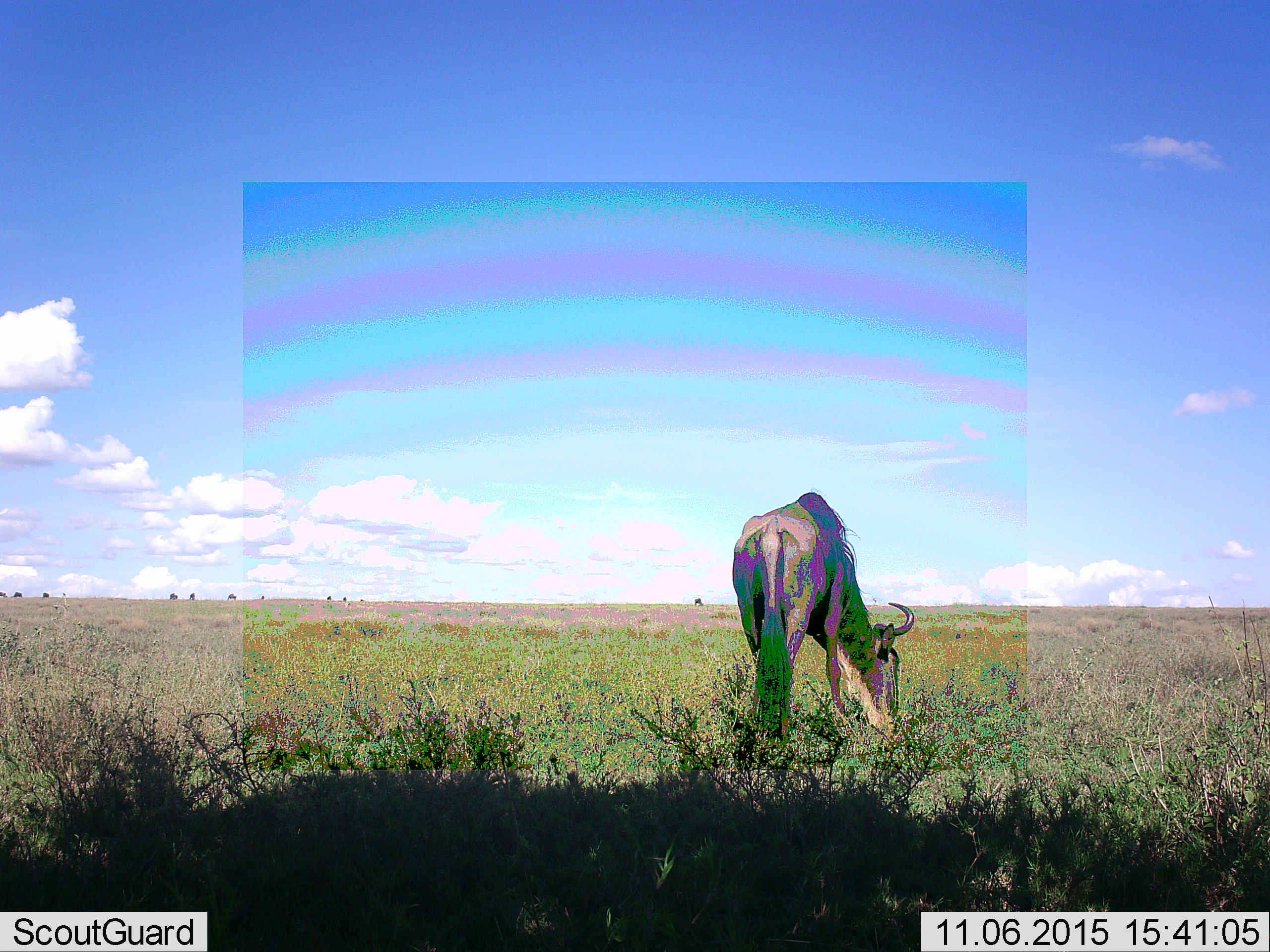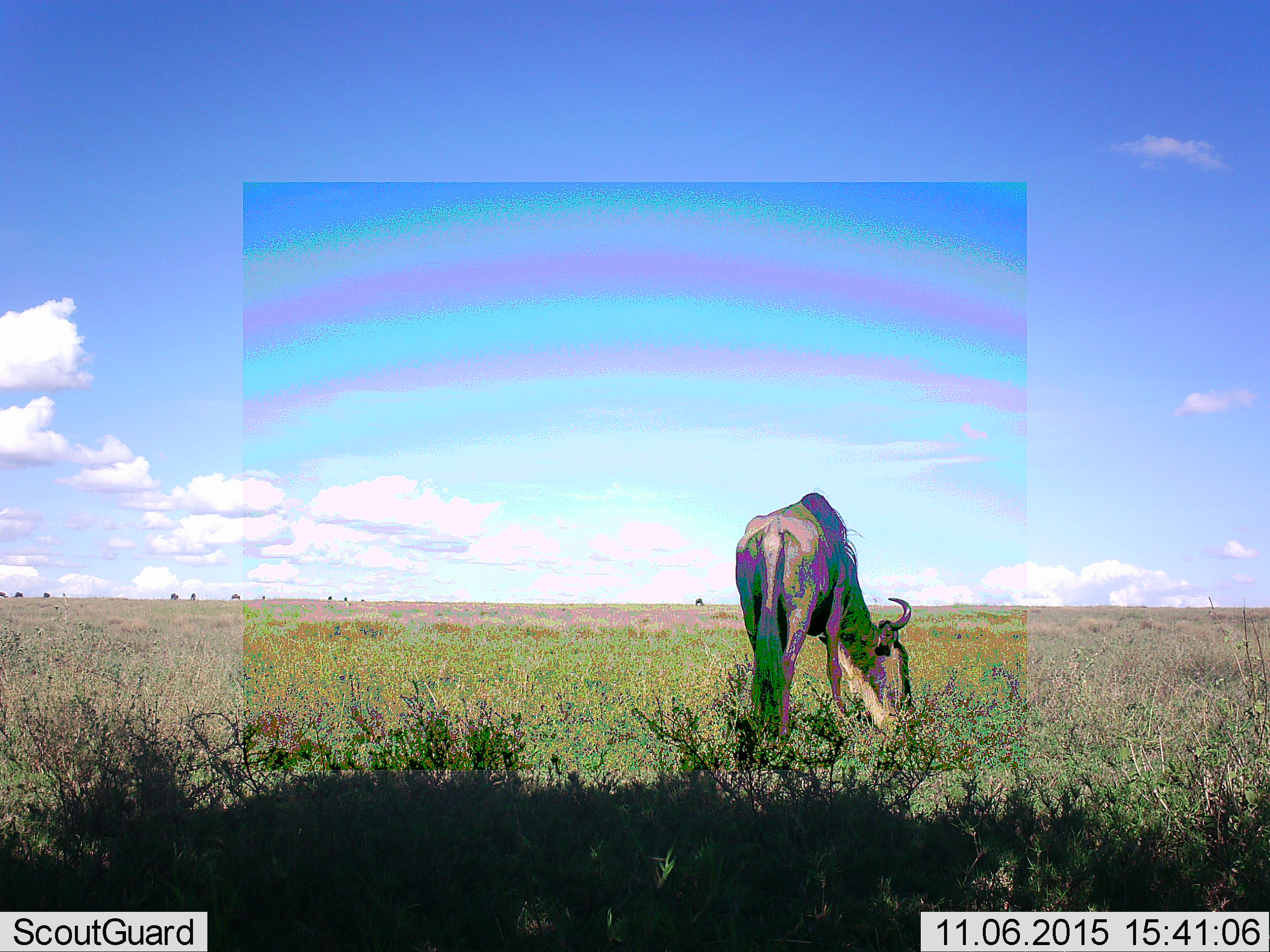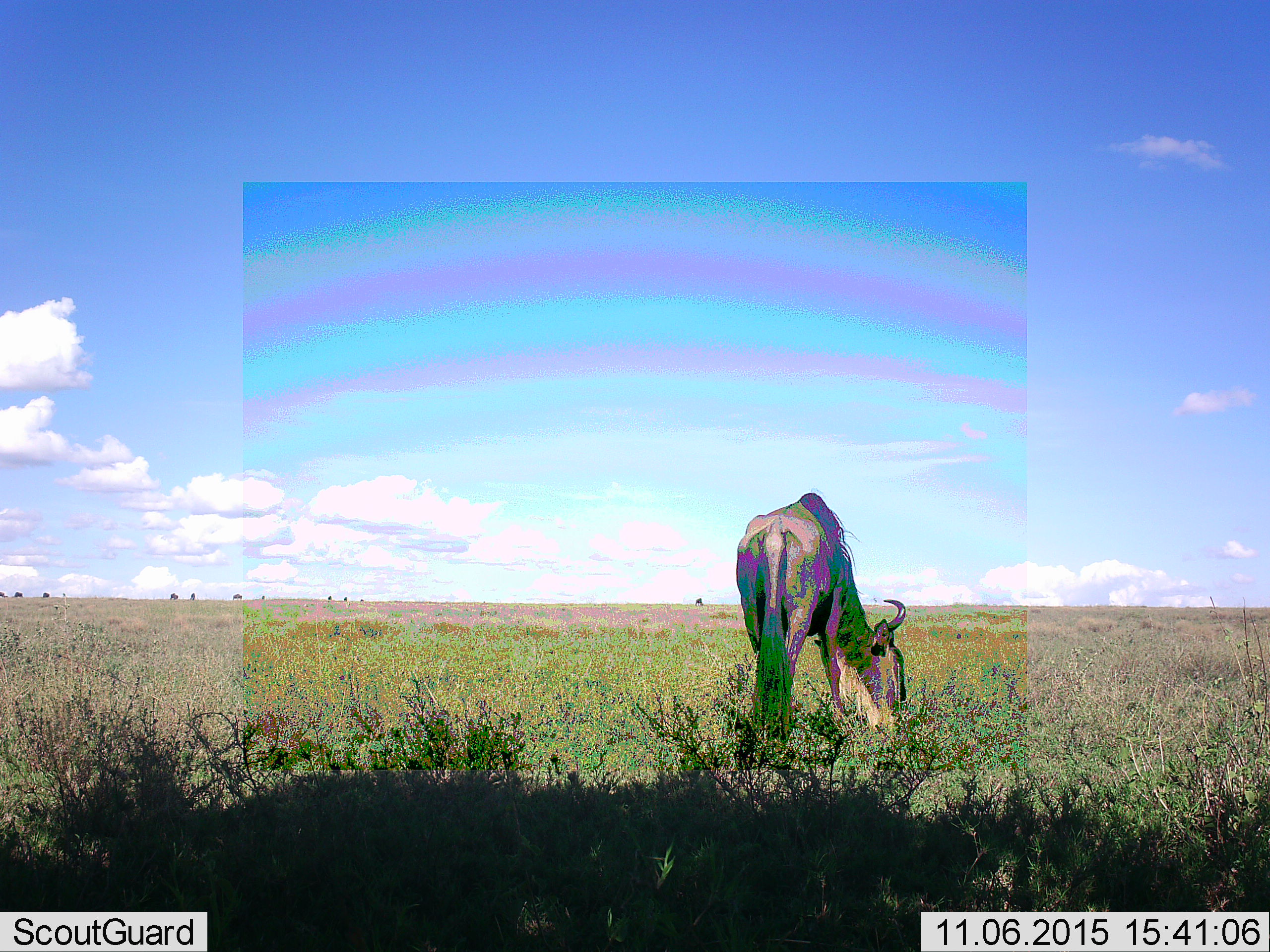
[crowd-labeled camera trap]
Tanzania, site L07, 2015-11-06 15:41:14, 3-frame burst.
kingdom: Animalia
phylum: Chordata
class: Mammalia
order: Artiodactyla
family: Bovidae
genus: Connochaetes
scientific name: Connochaetes taurinus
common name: blue wildebeest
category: wildebeest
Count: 11-50.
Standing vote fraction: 44%.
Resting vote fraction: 0%.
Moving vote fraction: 67%.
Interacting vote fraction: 0%.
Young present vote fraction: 0%.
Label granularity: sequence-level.